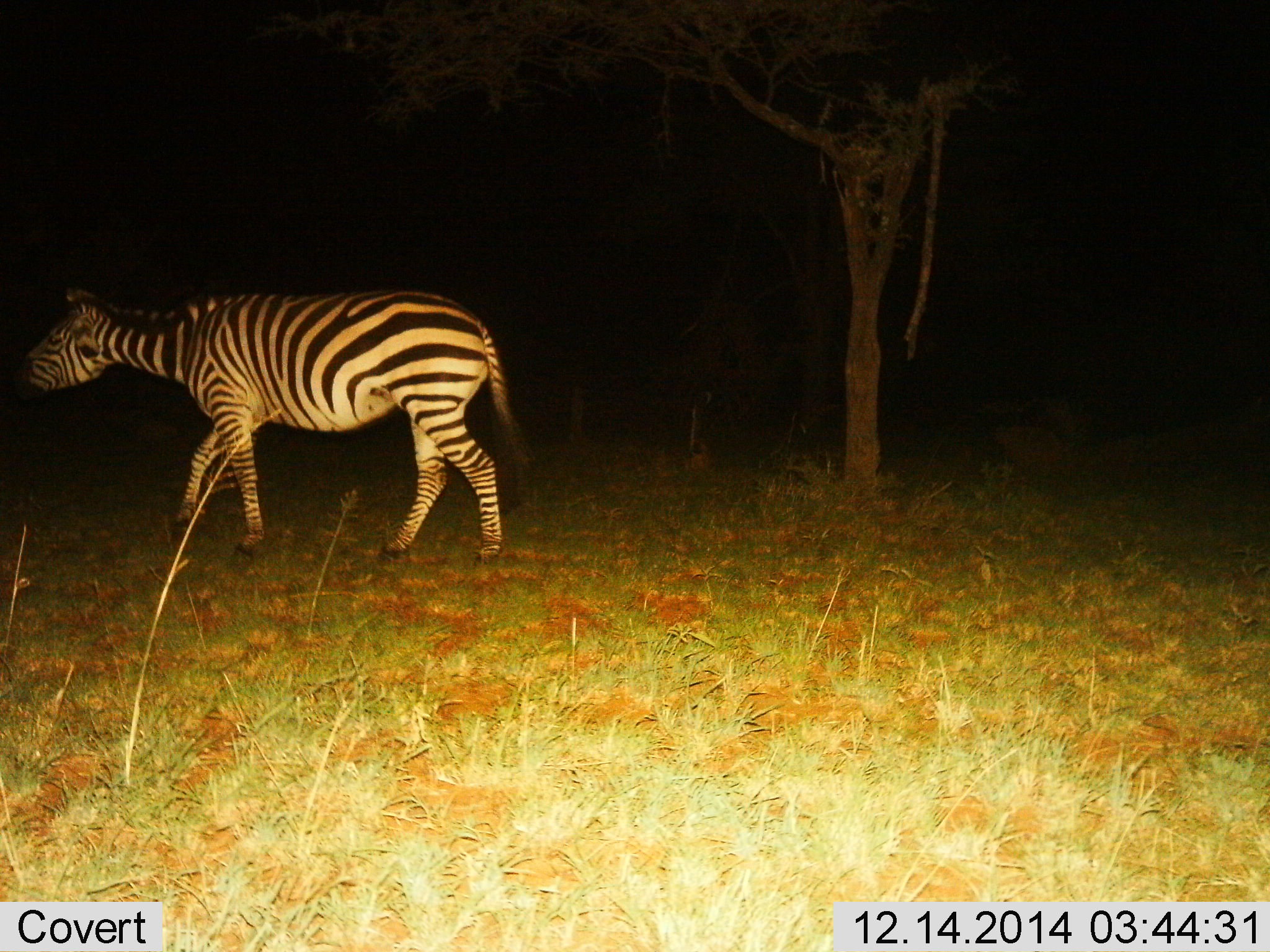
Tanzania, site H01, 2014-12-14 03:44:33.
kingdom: Animalia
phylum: Chordata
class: Mammalia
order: Perissodactyla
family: Equidae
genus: Equus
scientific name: Equus quagga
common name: plains zebra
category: zebra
Zebra (plains zebra) (Equus quagga), count 1. Behavior (volunteer vote fractions): standing 0%, resting 0%, moving 100%, interacting 0%. Young present (vote fraction): 0%. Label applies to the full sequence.